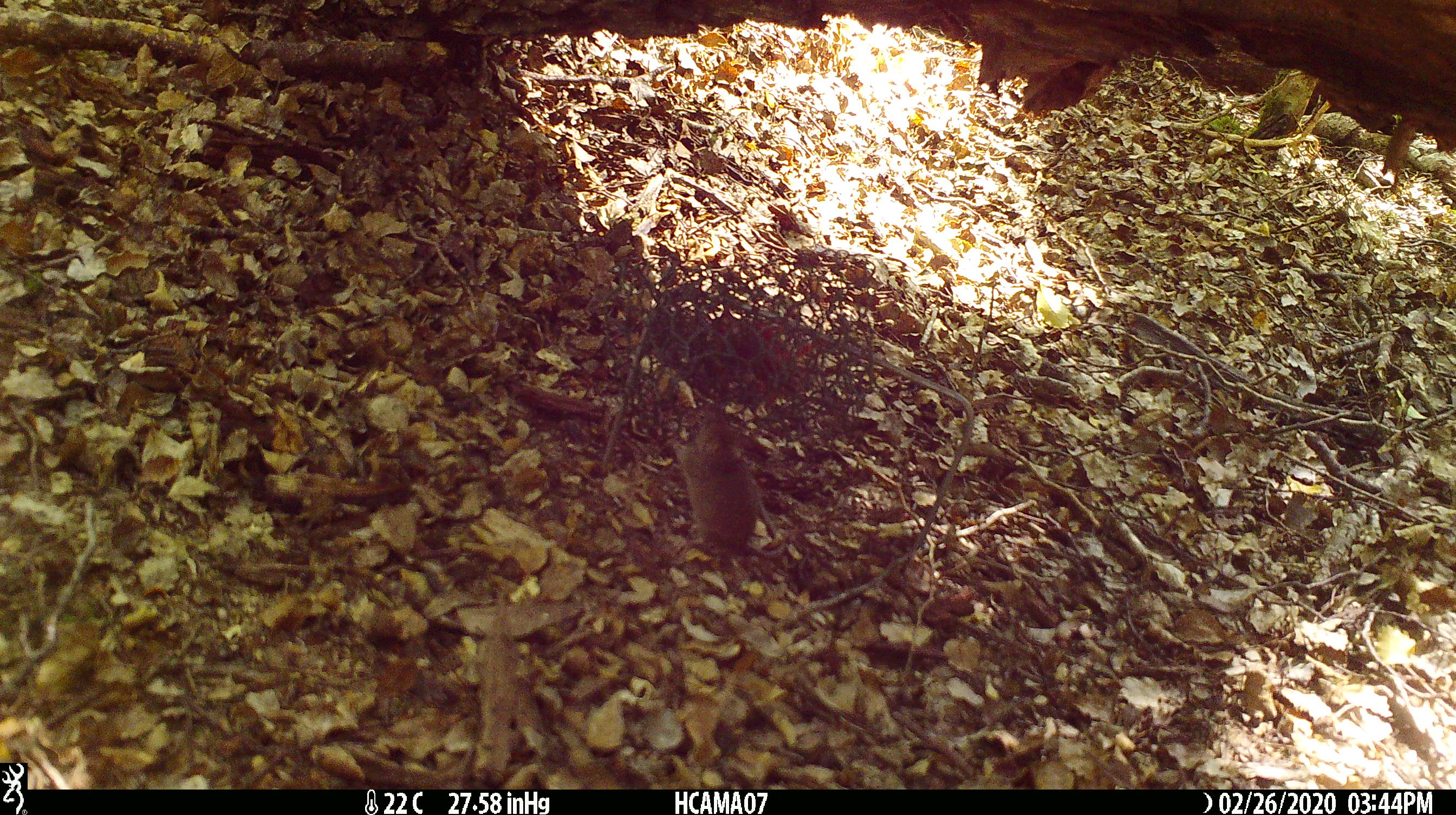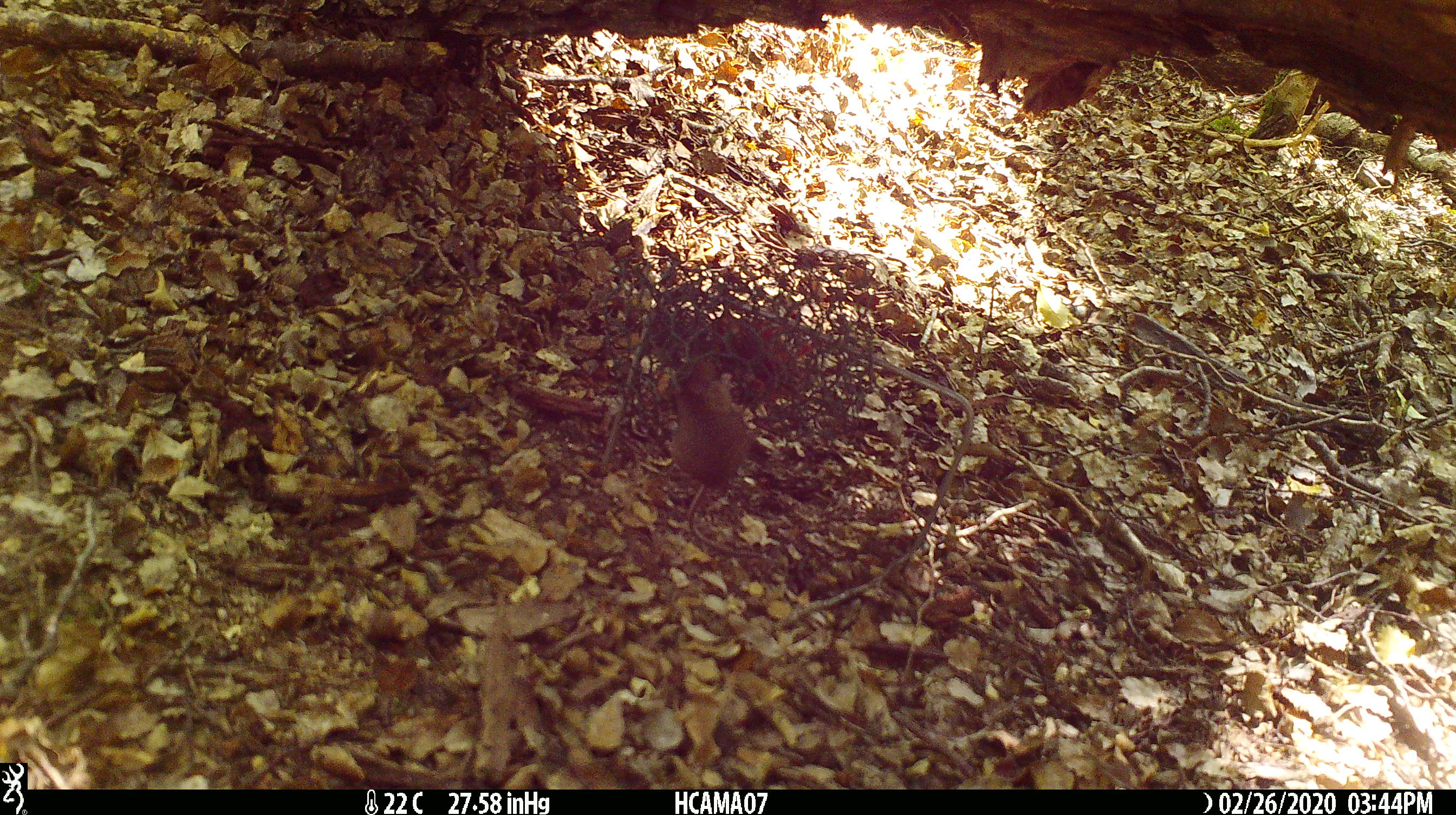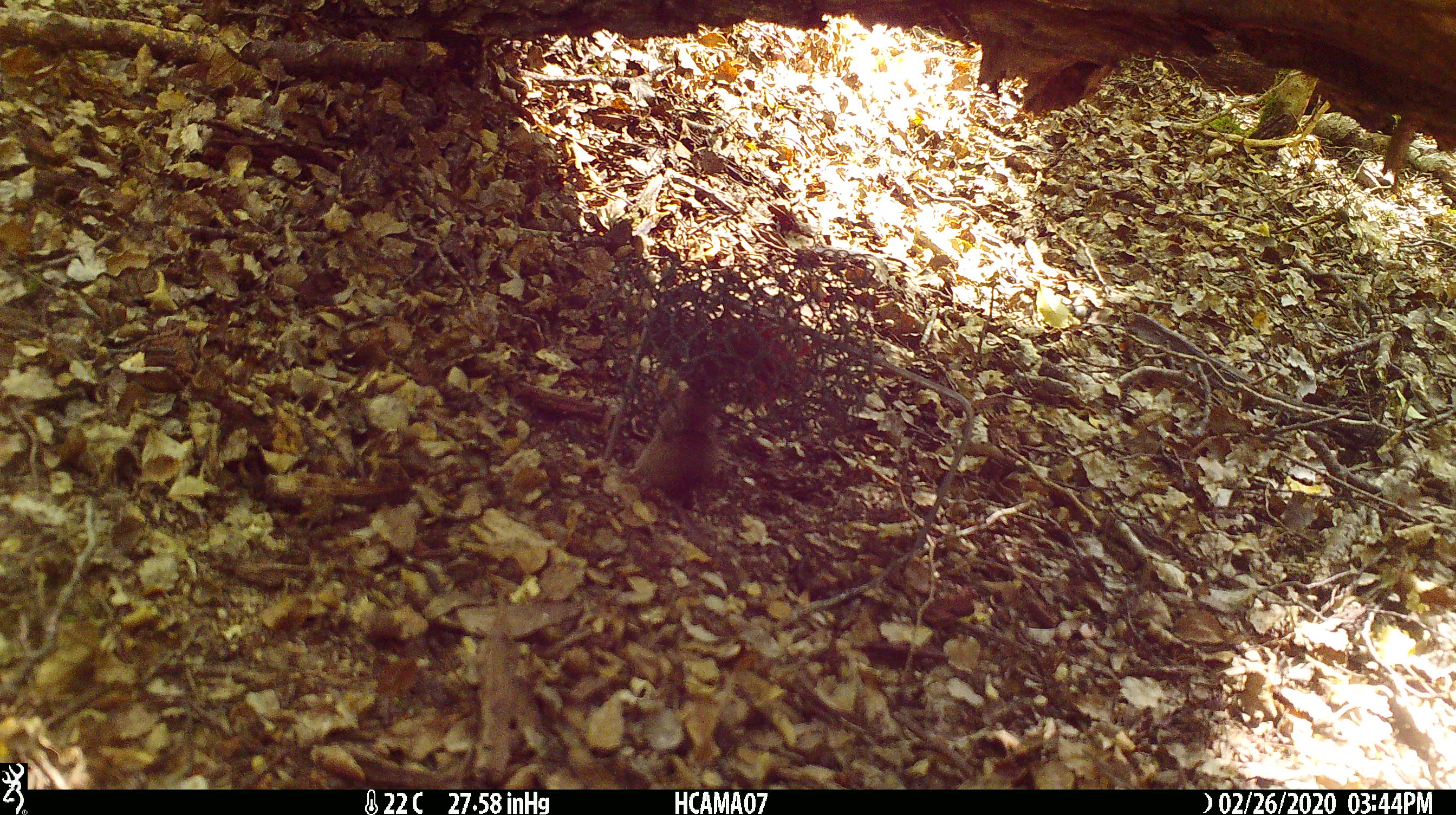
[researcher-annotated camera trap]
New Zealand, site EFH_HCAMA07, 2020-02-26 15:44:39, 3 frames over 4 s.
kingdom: Animalia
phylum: Chordata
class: Mammalia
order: Rodentia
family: Muridae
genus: Mus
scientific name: Mus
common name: mouse